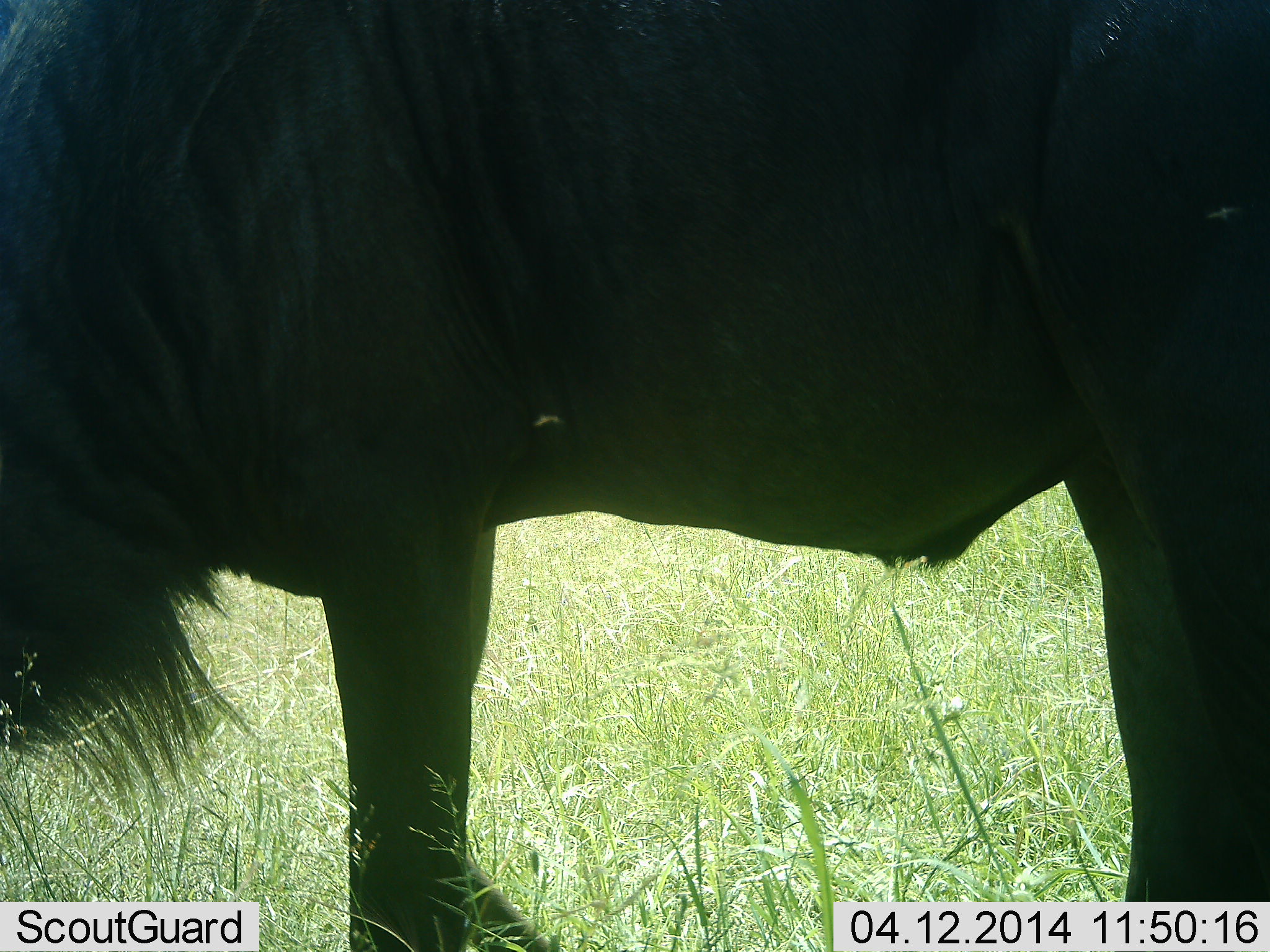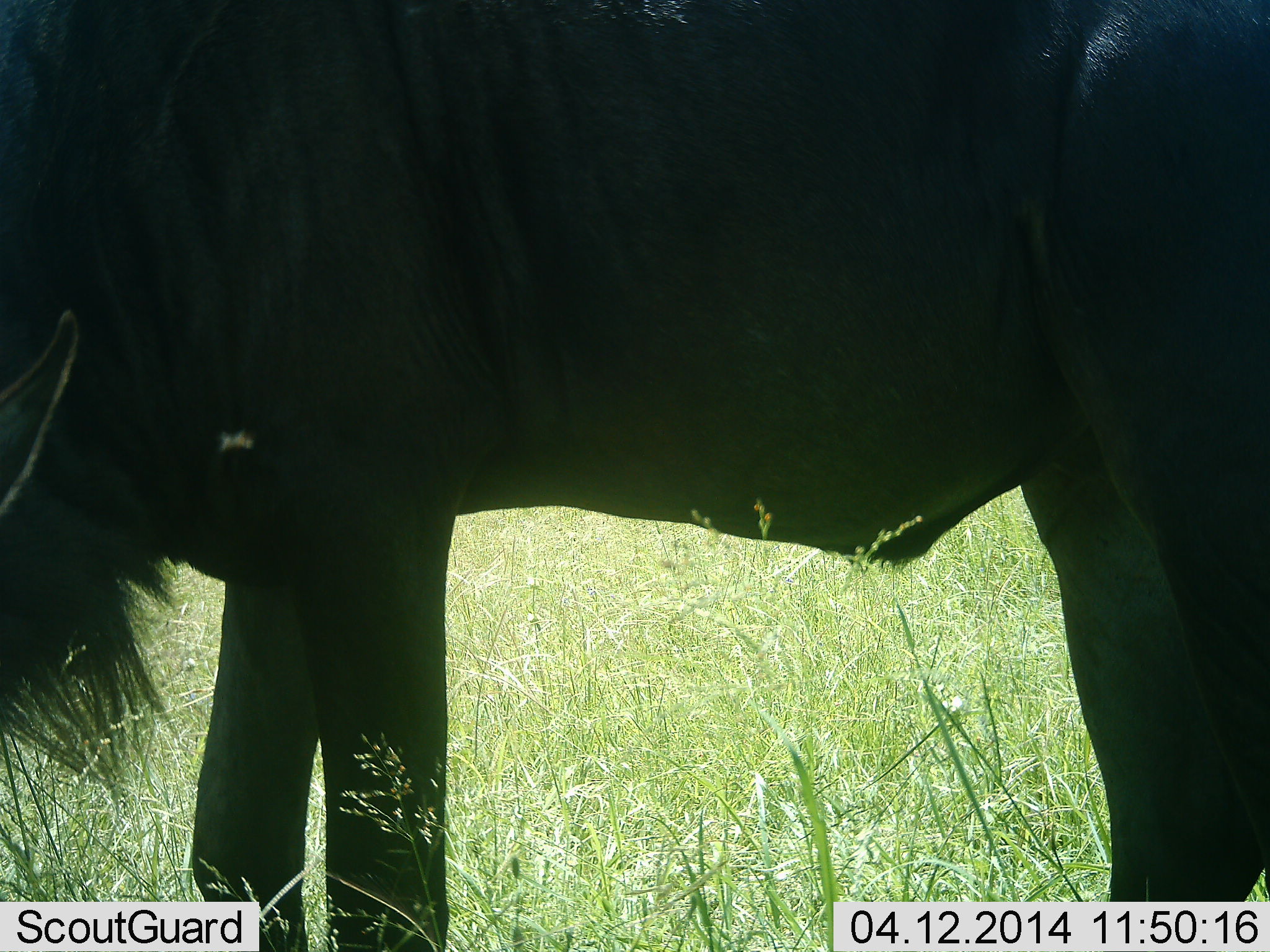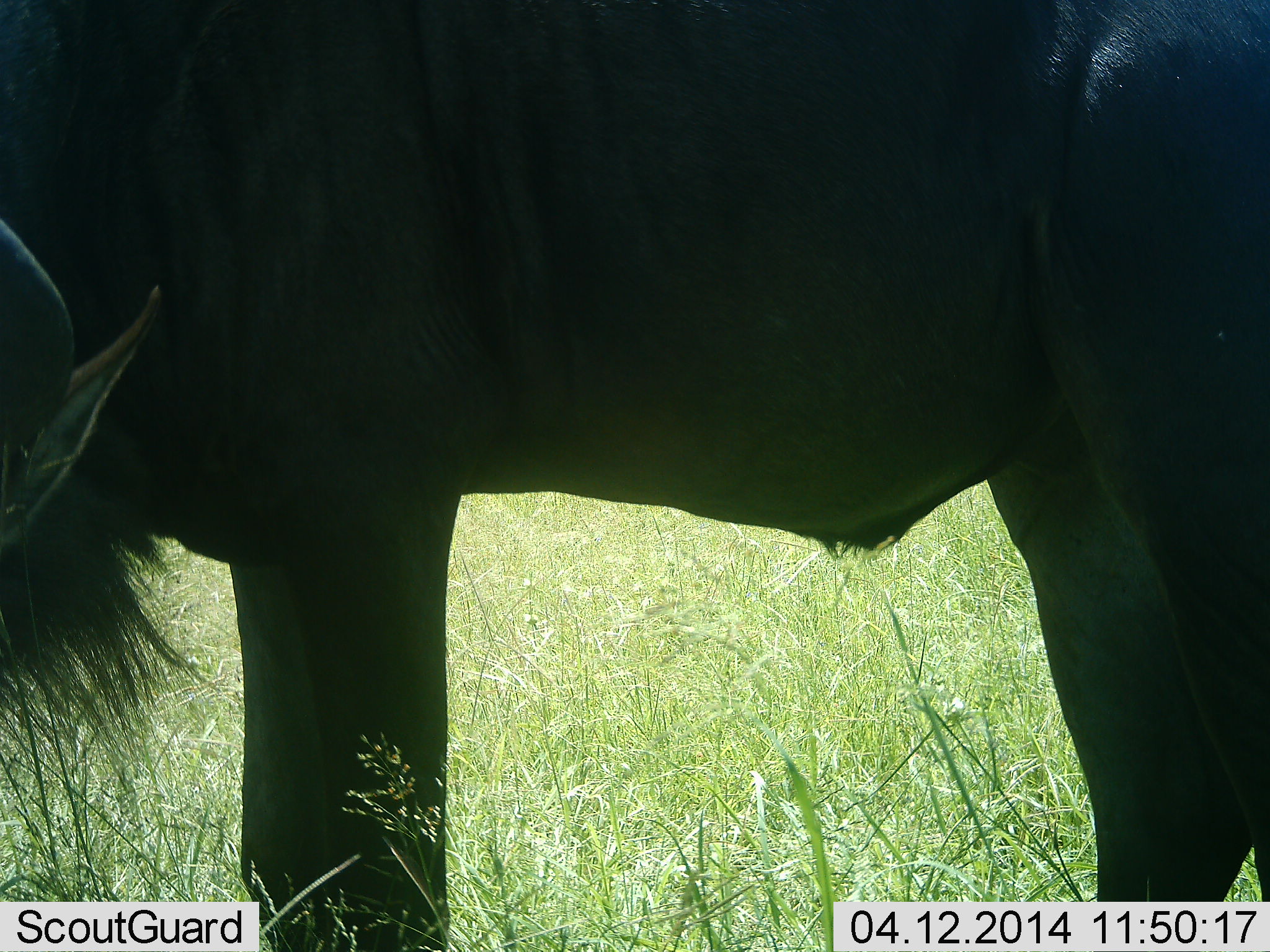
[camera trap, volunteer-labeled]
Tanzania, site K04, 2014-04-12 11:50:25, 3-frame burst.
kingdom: Animalia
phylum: Chordata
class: Mammalia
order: Artiodactyla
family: Bovidae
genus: Connochaetes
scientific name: Connochaetes taurinus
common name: blue wildebeest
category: wildebeest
Wildebeest (blue wildebeest) (Connochaetes taurinus), count 1. Behavior (volunteer vote fractions): standing 100%, resting 0%, moving 10%, interacting 0%. Young present (vote fraction): 0%. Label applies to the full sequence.